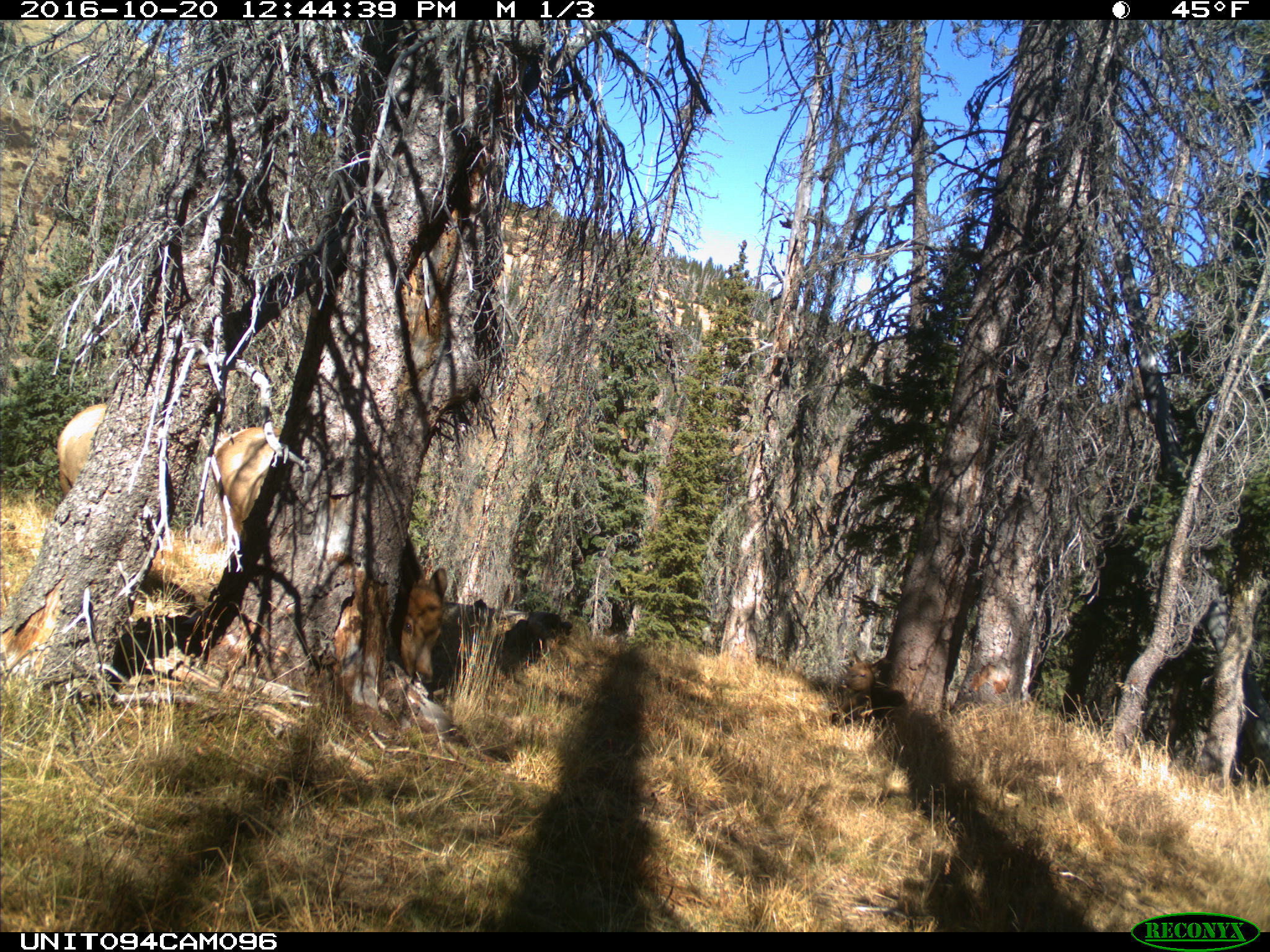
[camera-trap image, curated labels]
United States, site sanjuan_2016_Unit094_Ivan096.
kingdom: Animalia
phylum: Chordata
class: Mammalia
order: Artiodactyla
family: Cervidae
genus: Cervus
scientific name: Cervus elaphus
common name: red deer